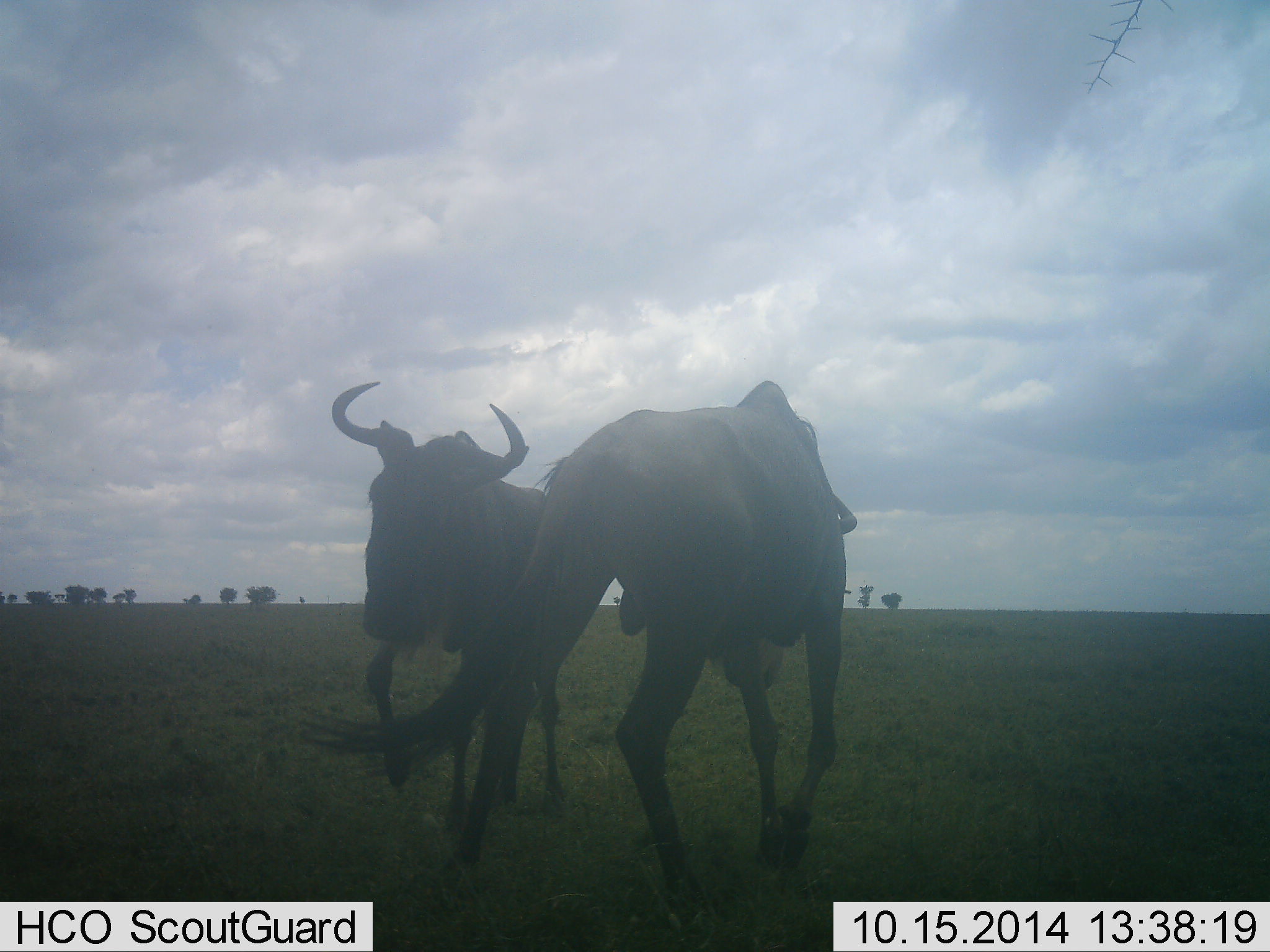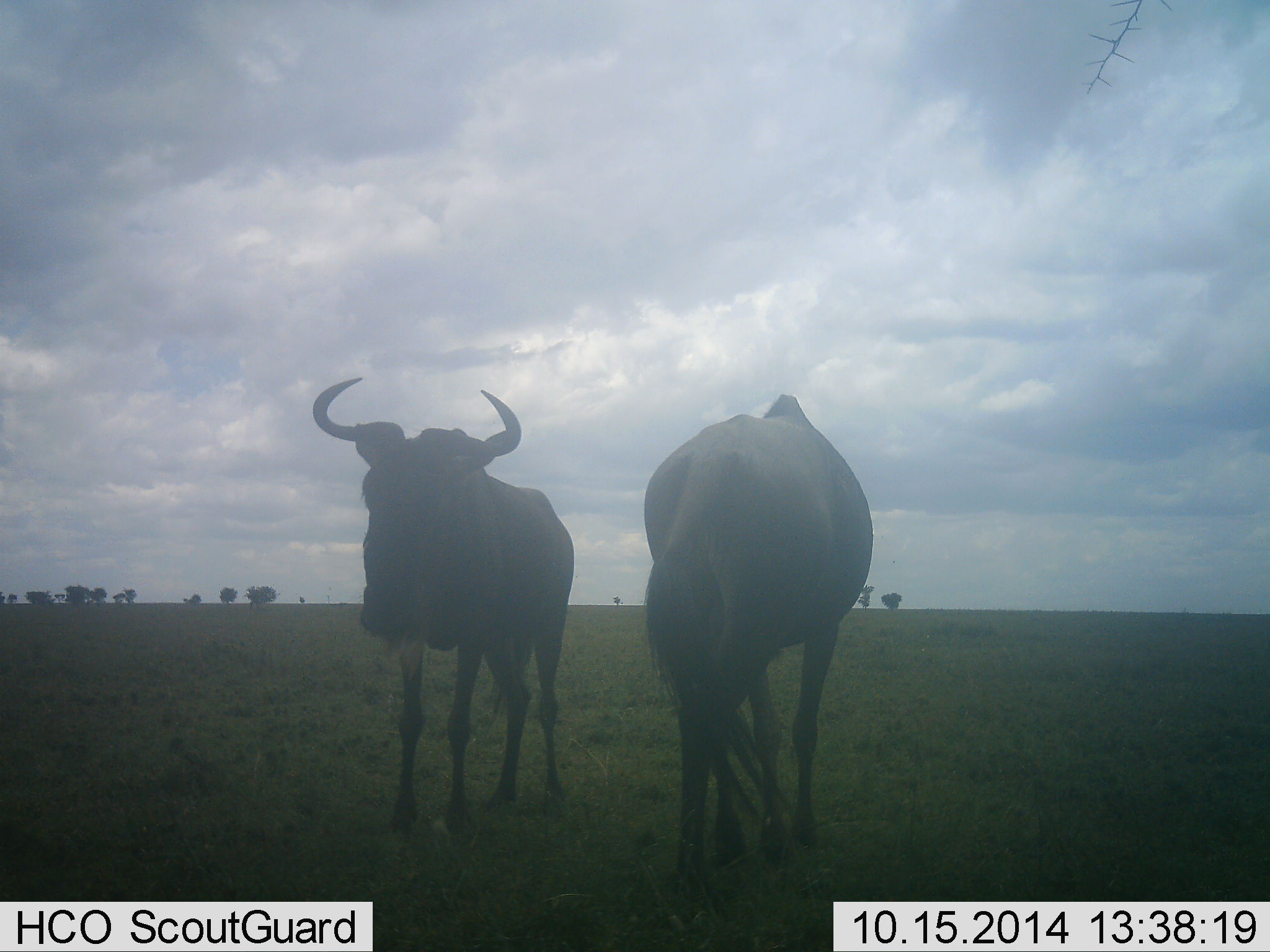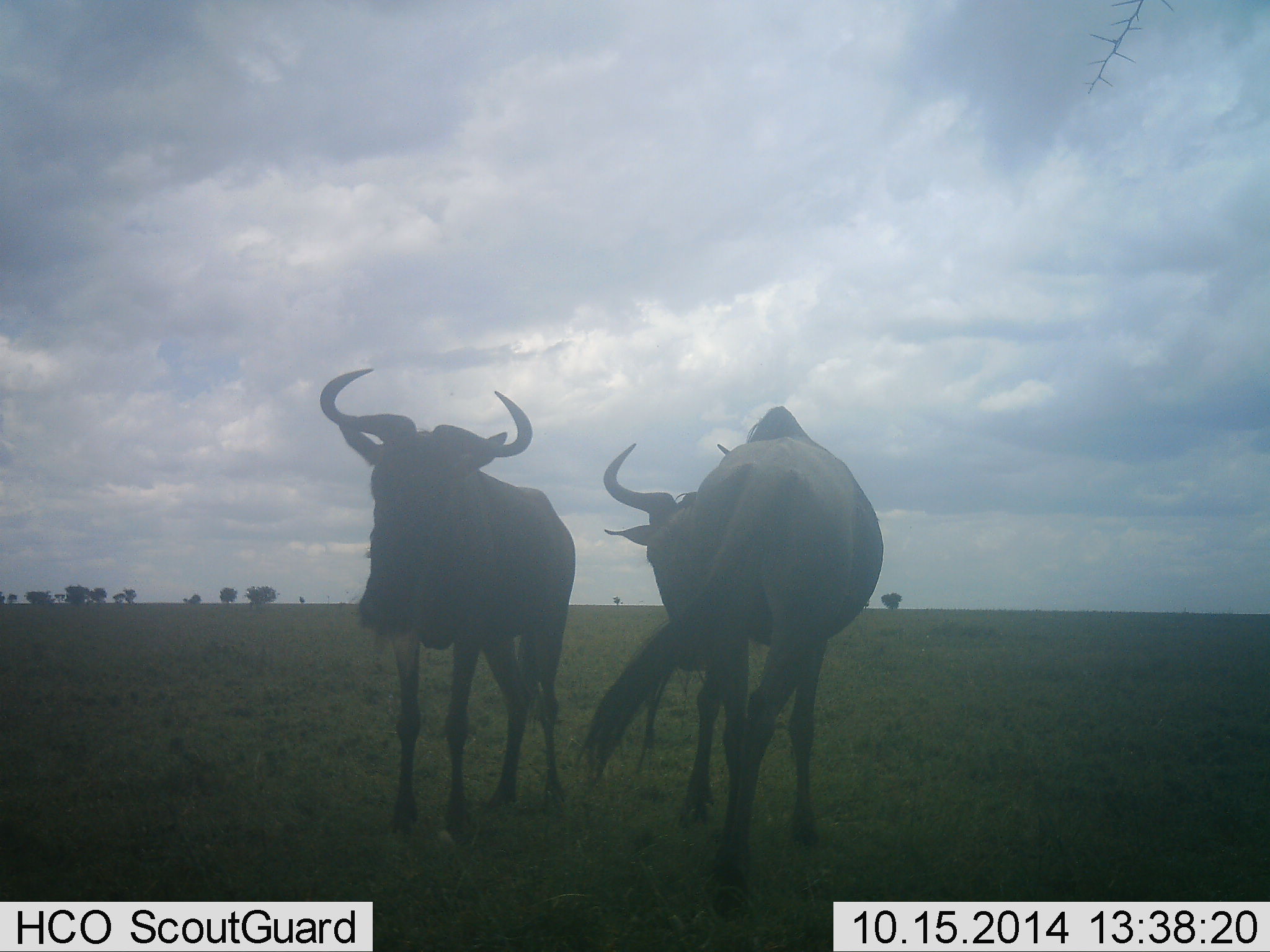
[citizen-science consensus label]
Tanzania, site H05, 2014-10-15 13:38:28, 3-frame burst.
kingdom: Animalia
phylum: Chordata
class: Mammalia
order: Artiodactyla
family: Bovidae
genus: Connochaetes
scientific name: Connochaetes taurinus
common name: blue wildebeest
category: wildebeest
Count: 2.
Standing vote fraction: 90%.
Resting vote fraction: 0%.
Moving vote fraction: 40%.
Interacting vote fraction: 10%.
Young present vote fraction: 0%.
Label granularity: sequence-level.